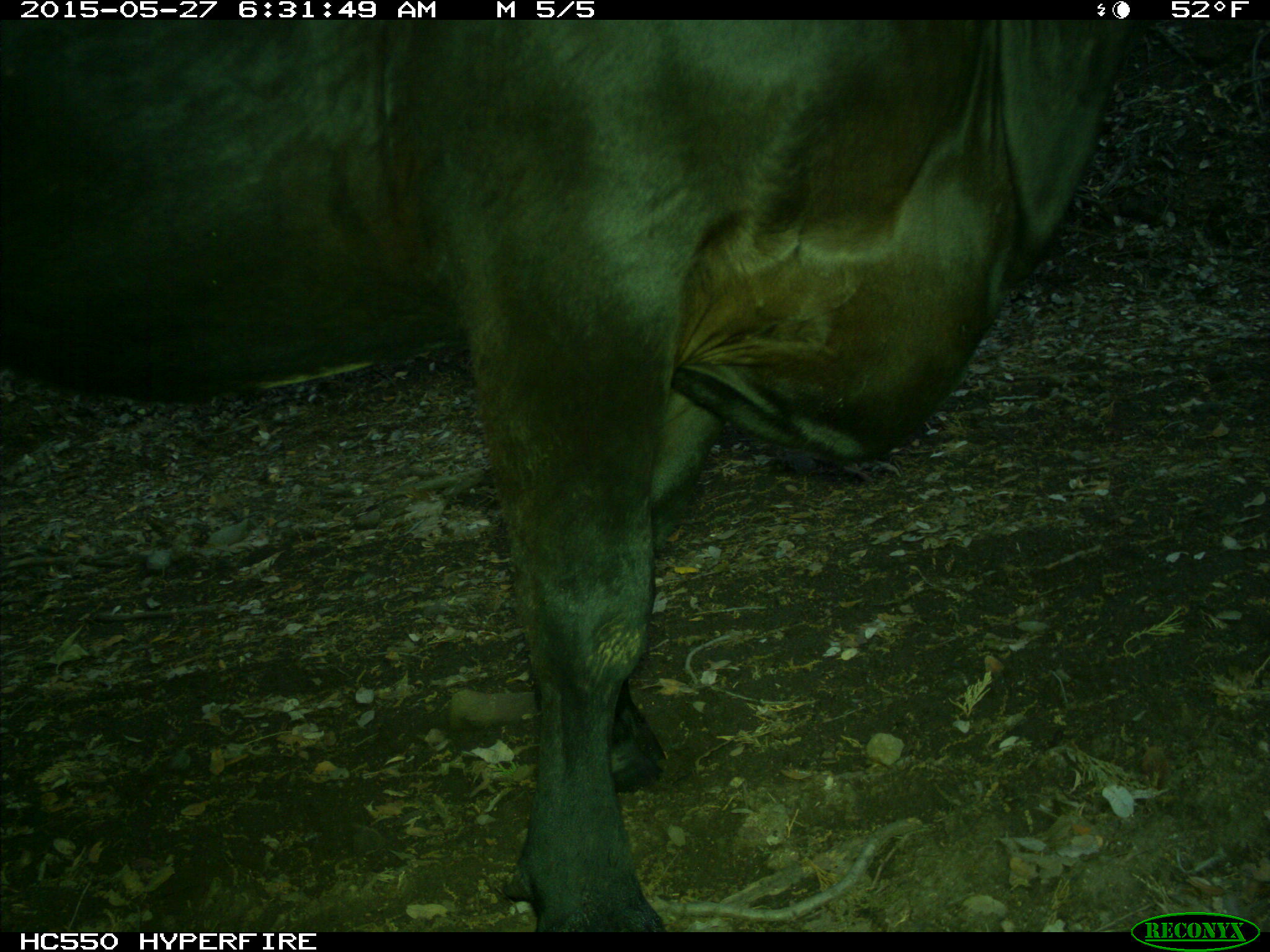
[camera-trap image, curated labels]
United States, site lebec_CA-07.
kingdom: Animalia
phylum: Chordata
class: Mammalia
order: Artiodactyla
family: Bovidae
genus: Bos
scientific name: Bos taurus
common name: domestic cow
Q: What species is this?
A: Bos taurus (domestic cow).